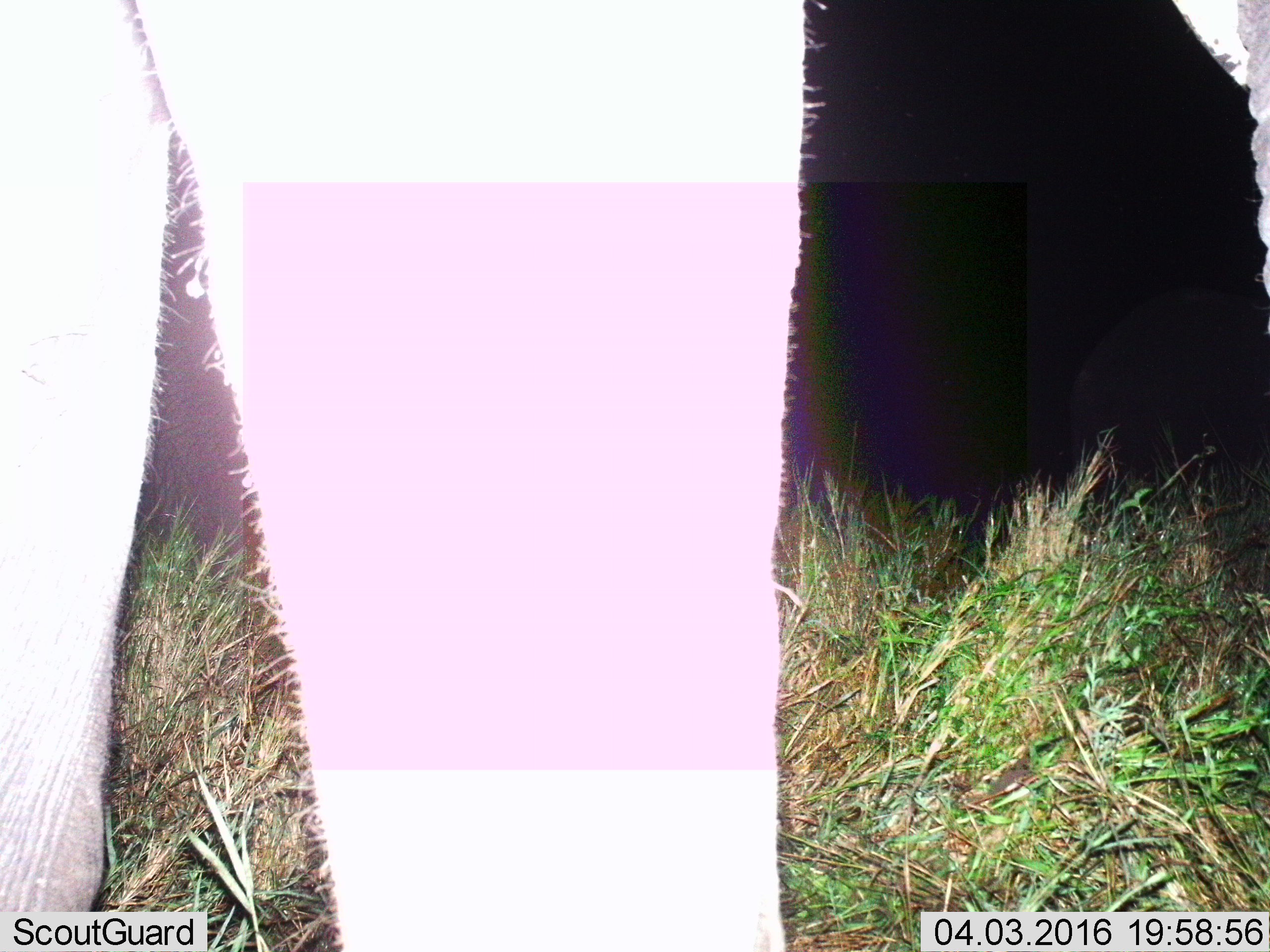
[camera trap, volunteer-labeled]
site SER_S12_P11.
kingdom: Animalia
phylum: Chordata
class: Mammalia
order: Proboscidea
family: Elephantidae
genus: Loxodonta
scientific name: Loxodonta africana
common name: african bush elephant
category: elephant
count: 1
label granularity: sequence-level